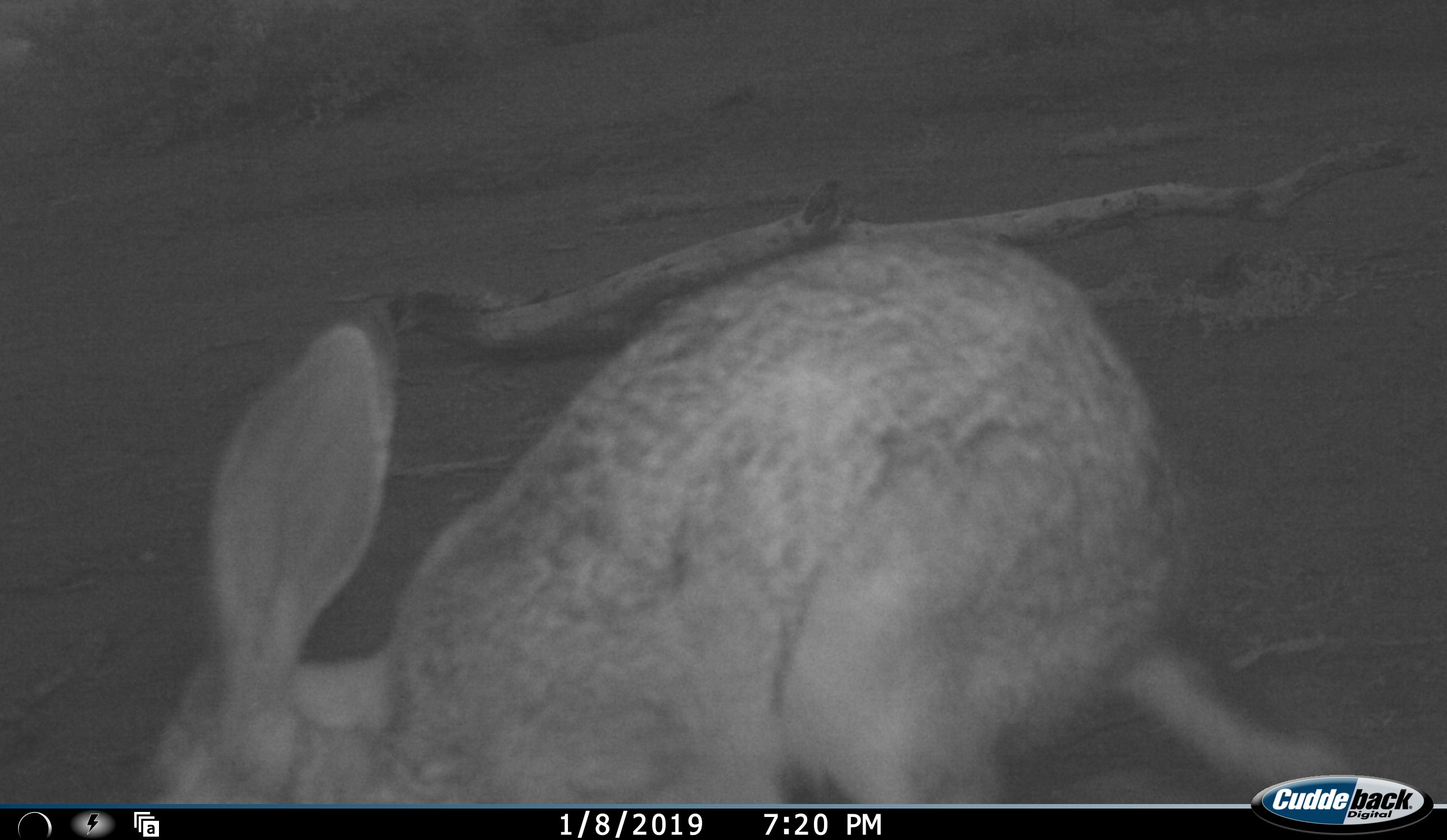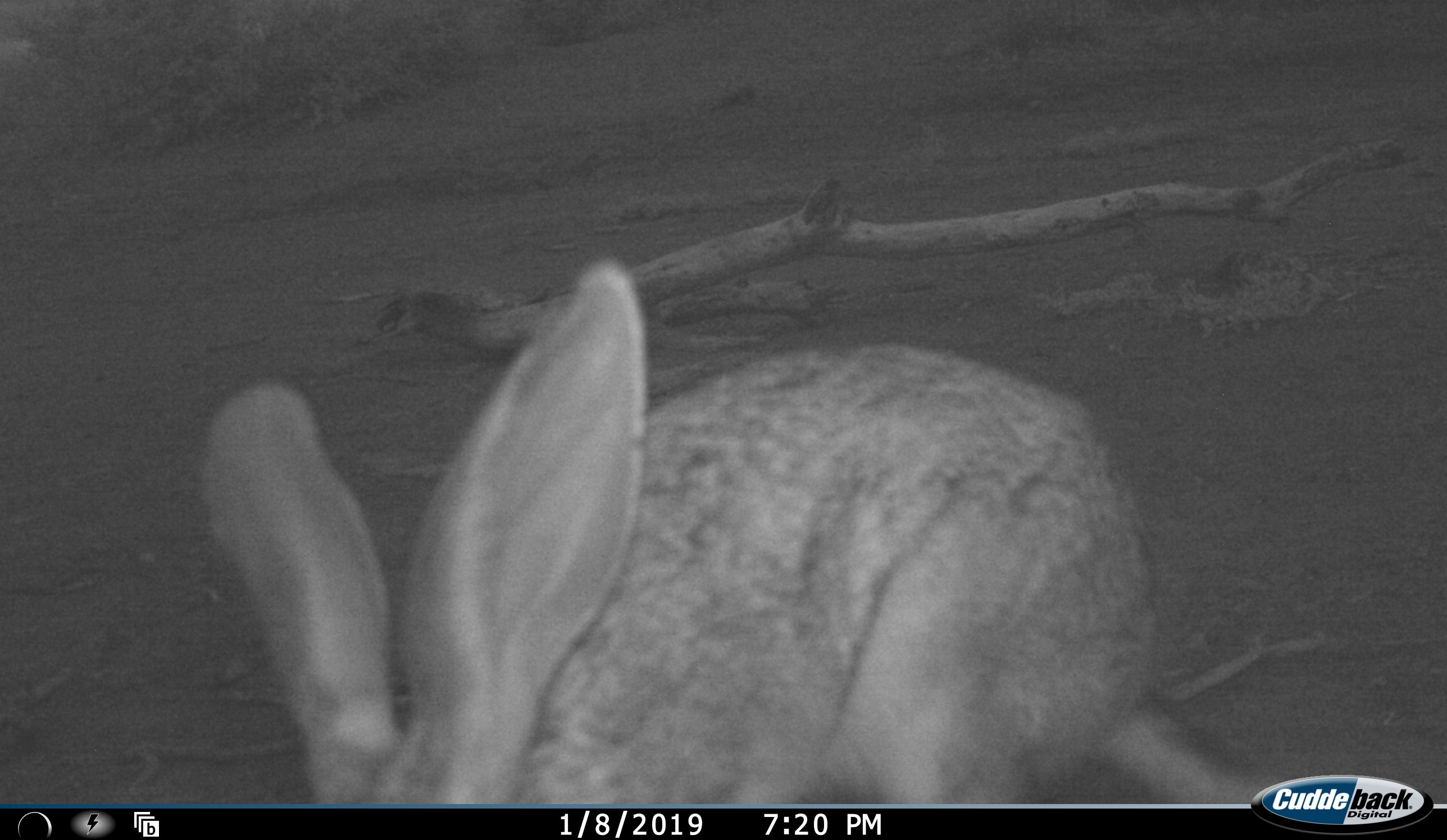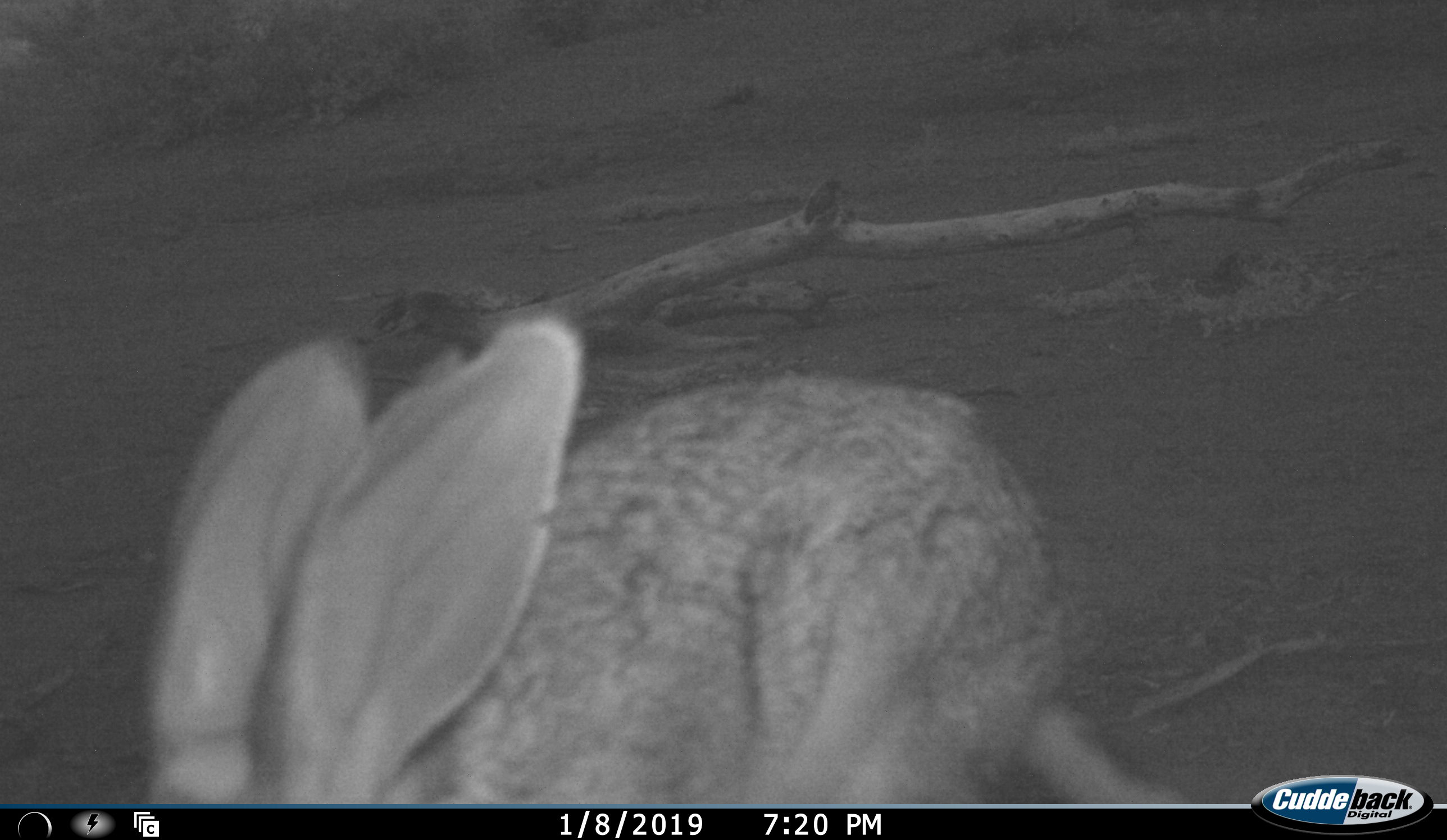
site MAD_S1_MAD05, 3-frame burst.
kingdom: Animalia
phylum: Chordata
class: Mammalia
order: Lagomorpha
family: Leporidae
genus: Lepus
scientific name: Lepus capensis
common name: cape hare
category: harecape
Harecape (cape hare) (Lepus capensis), count 1. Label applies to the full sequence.